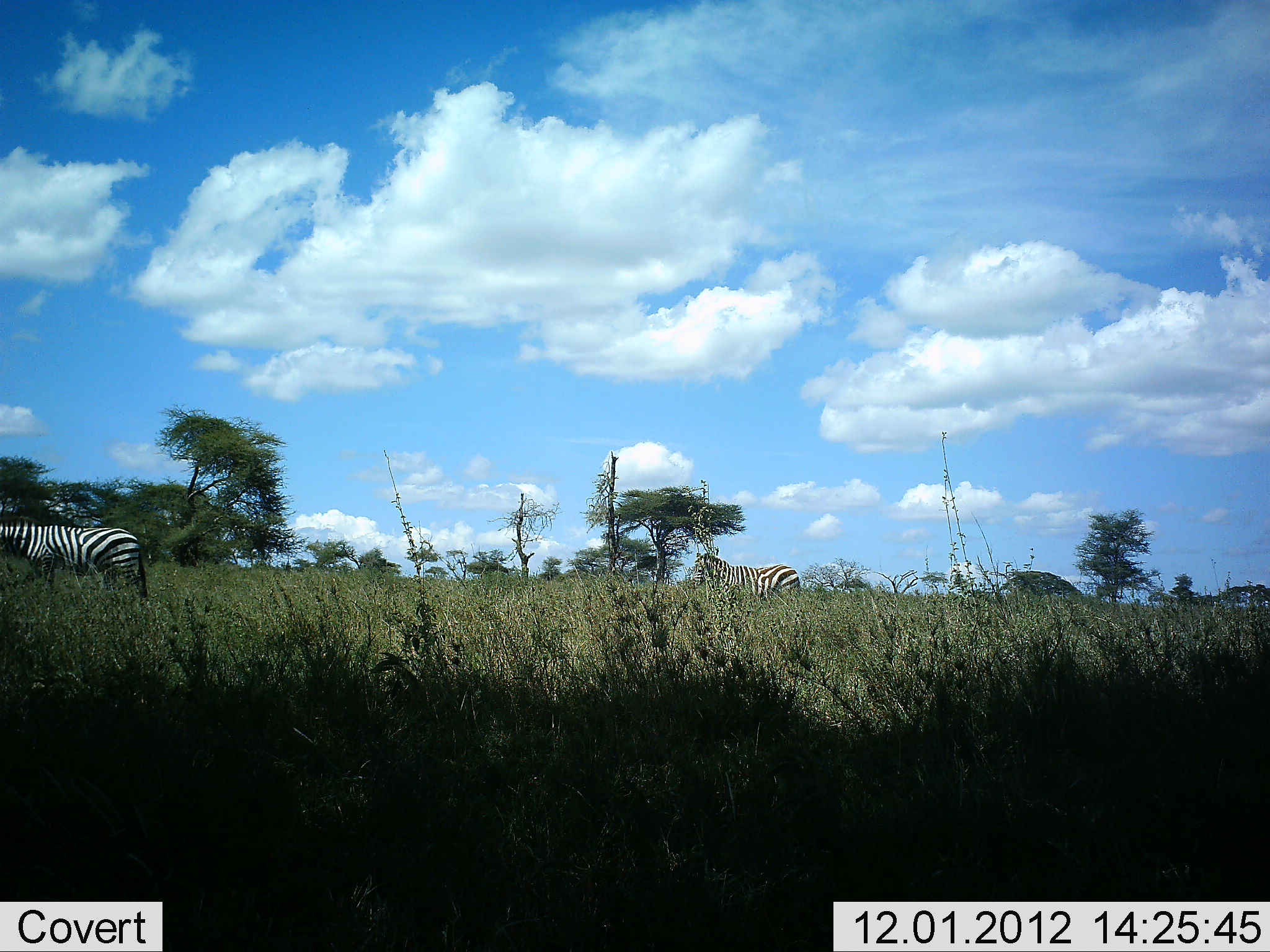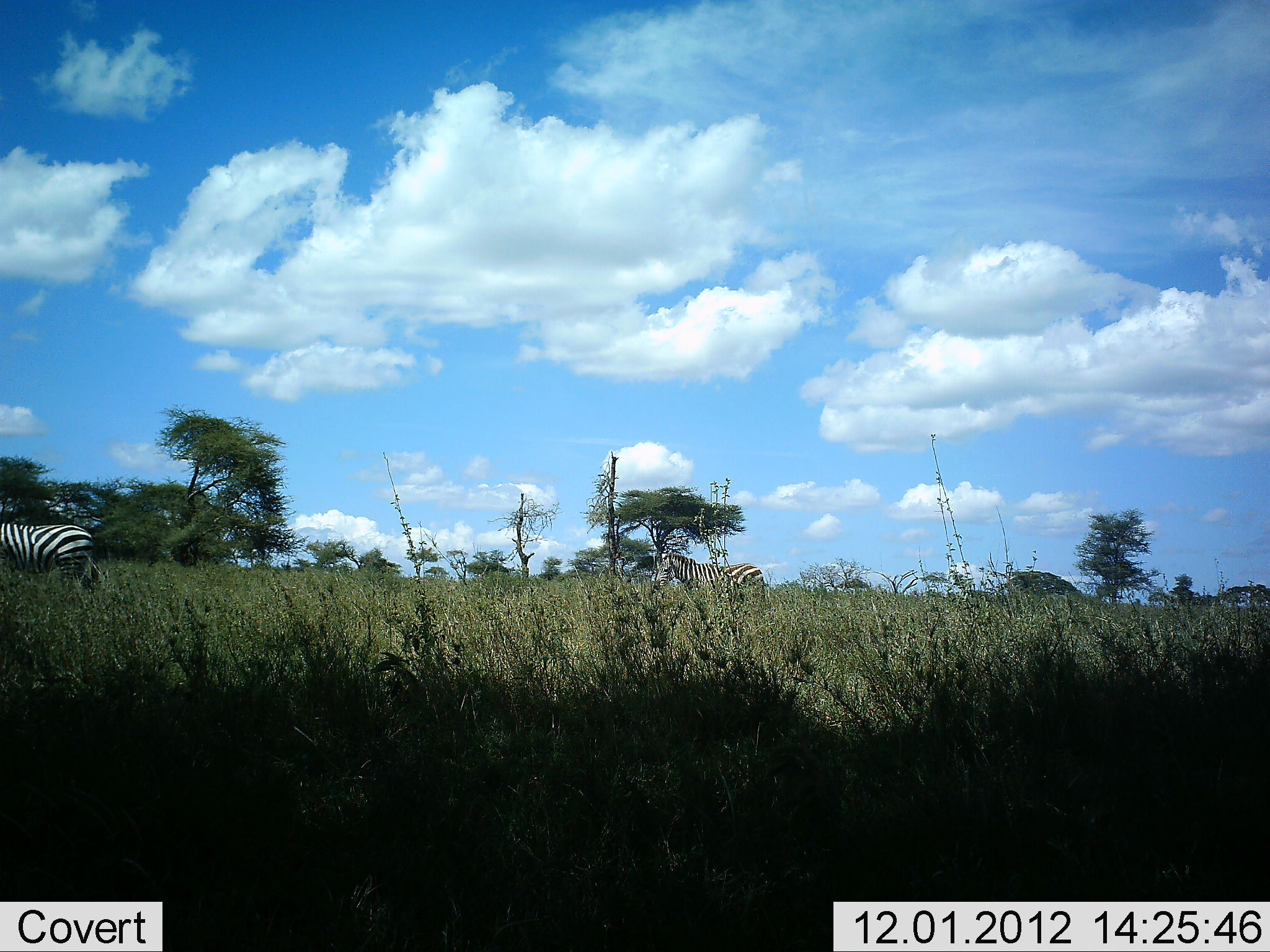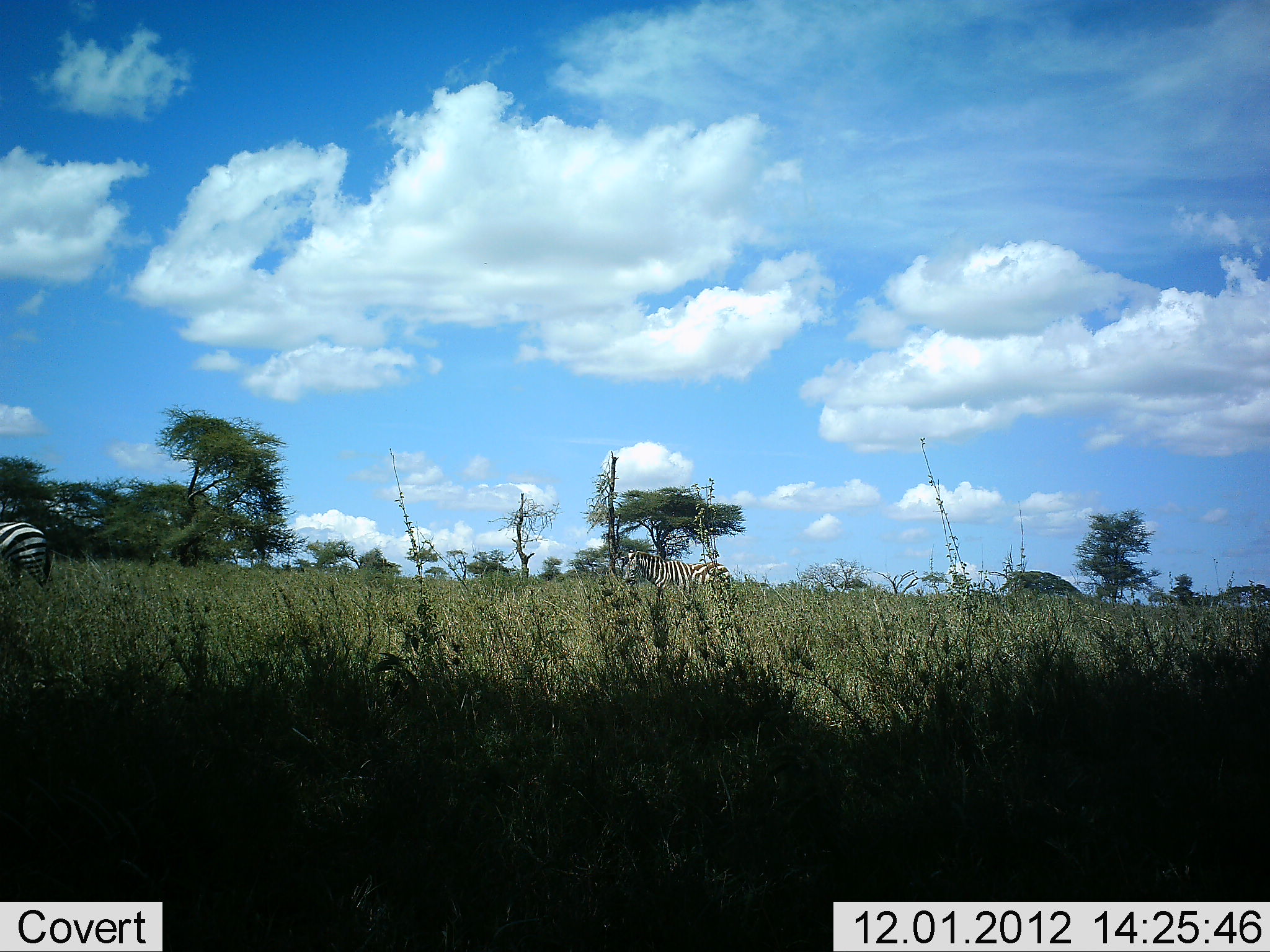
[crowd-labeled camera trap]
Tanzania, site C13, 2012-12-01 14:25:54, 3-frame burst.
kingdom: Animalia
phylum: Chordata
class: Mammalia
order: Perissodactyla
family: Equidae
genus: Equus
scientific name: Equus quagga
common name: plains zebra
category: zebra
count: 2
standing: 20%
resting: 0%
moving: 80%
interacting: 0%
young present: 0%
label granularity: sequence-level